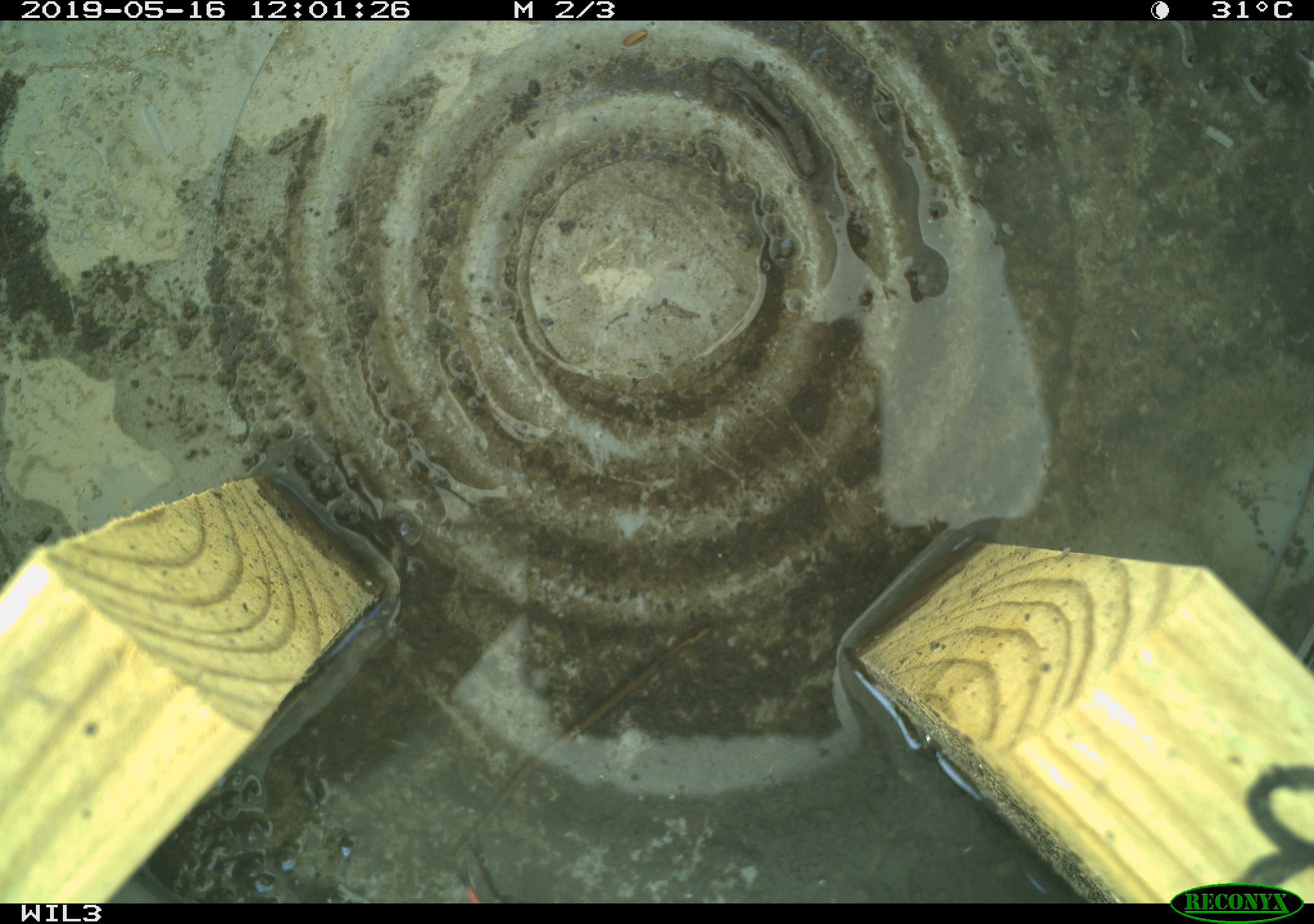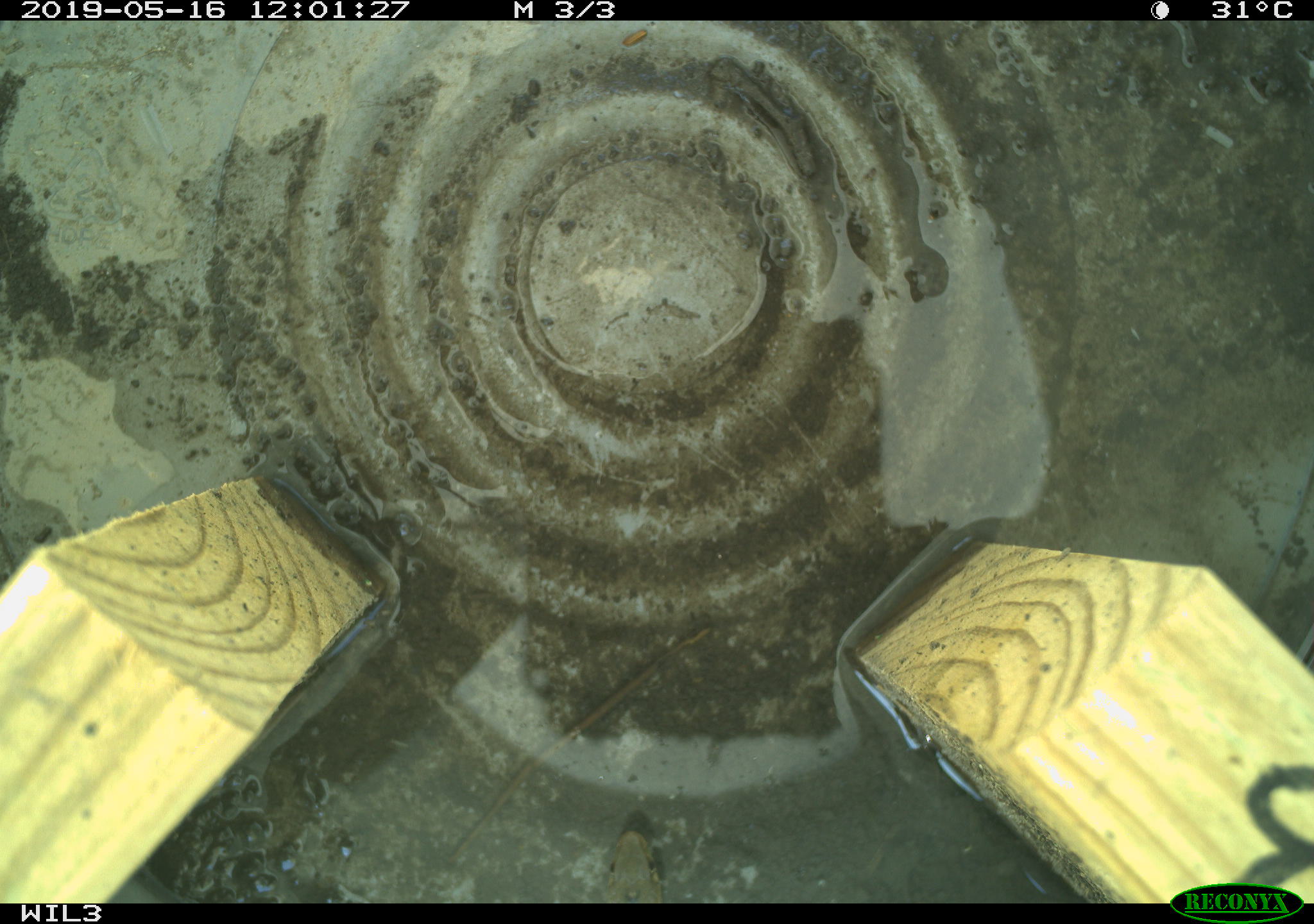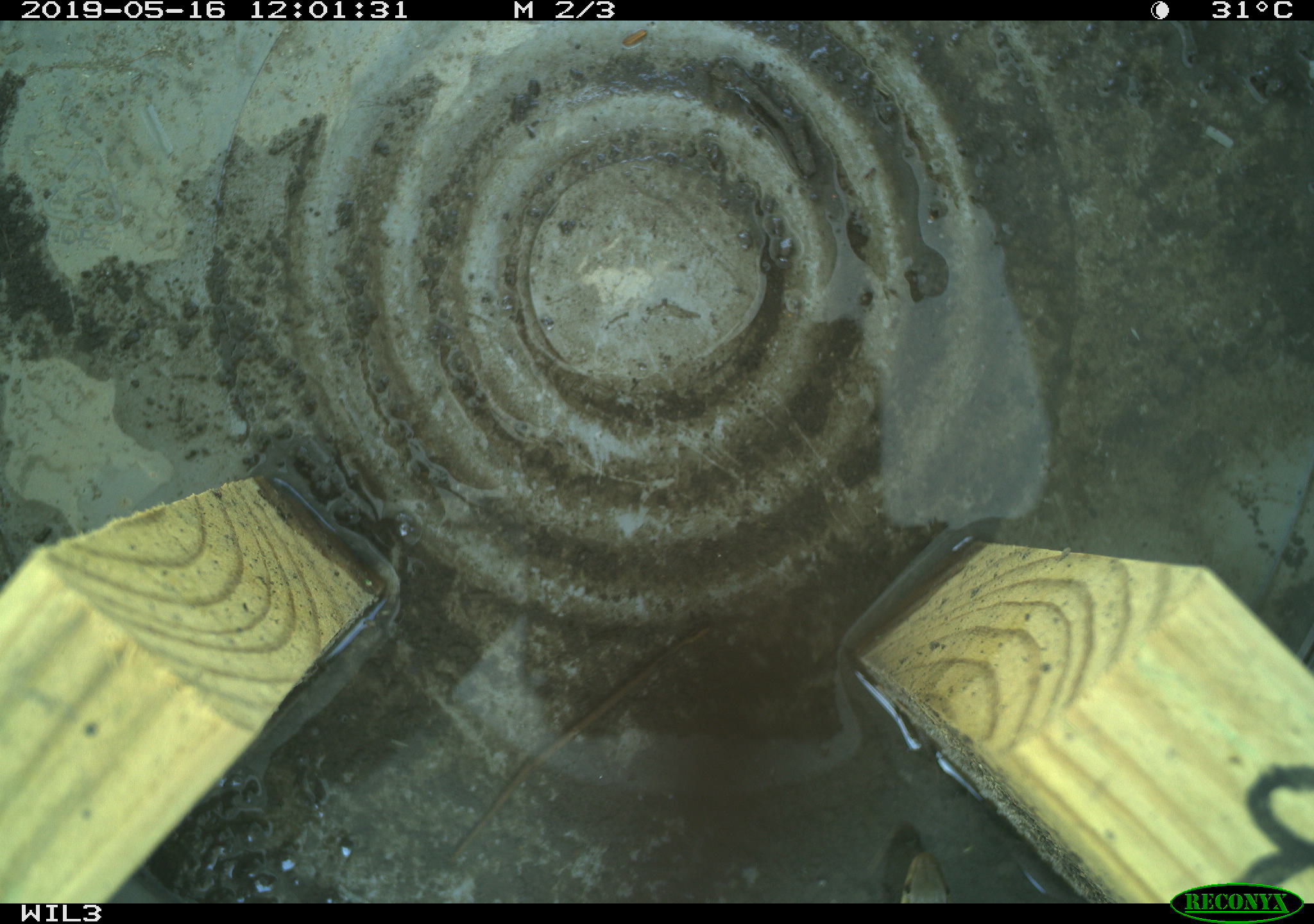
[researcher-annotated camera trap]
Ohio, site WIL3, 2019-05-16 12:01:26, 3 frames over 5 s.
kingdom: Animalia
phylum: Chordata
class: Reptilia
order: Squamata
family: Colubridae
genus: Thamnophis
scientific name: Thamnophis sirtalis sirtalis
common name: eastern gartersnake